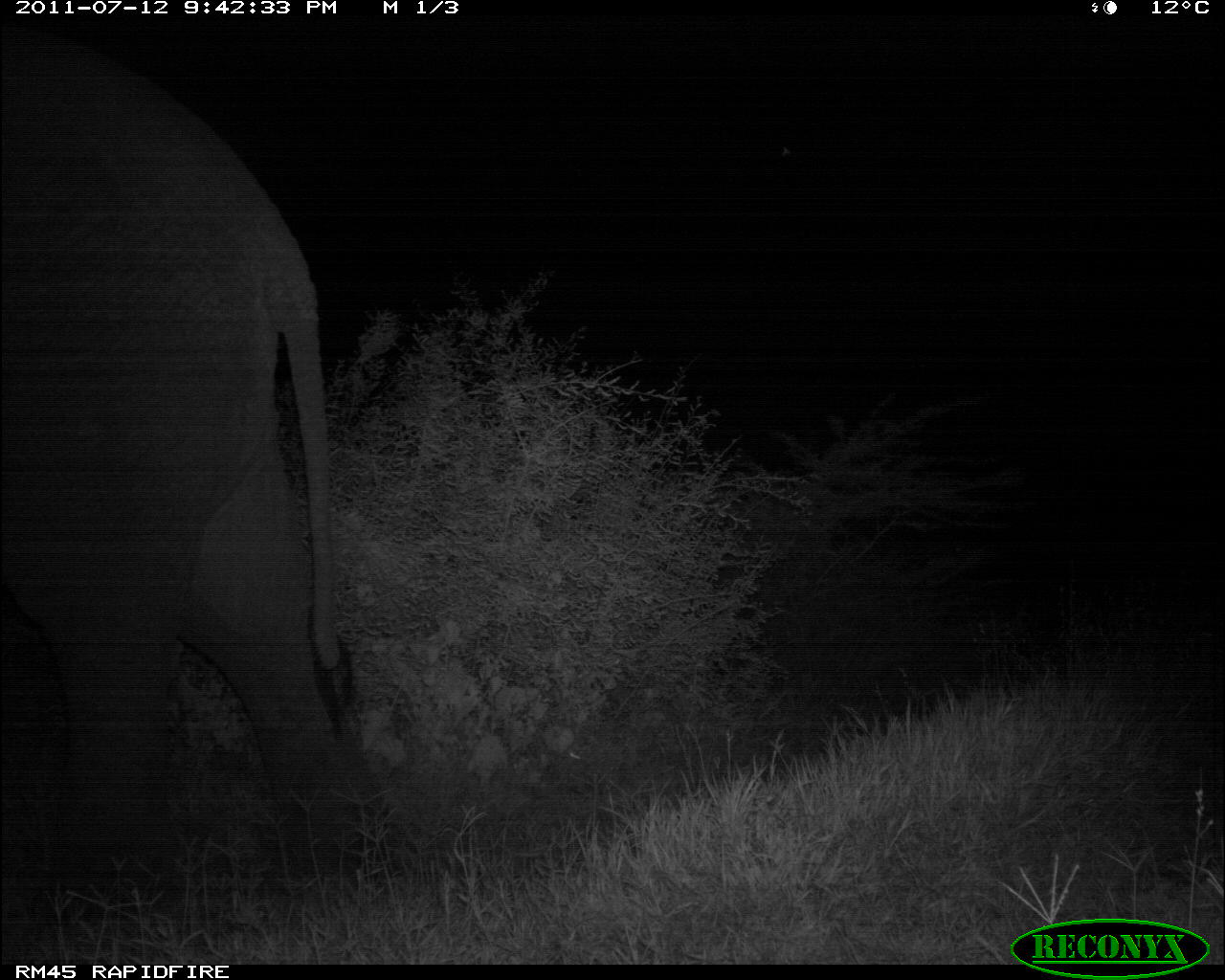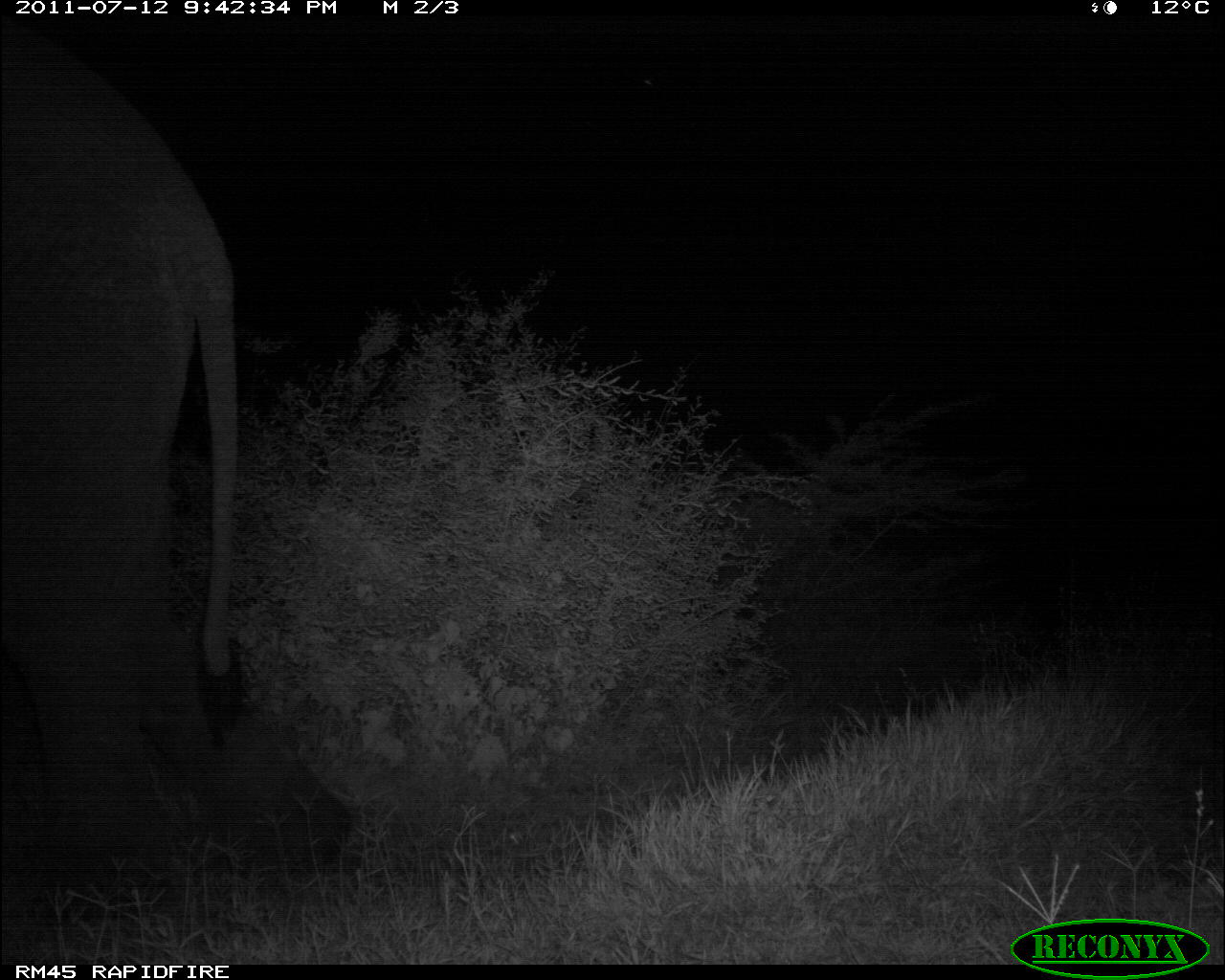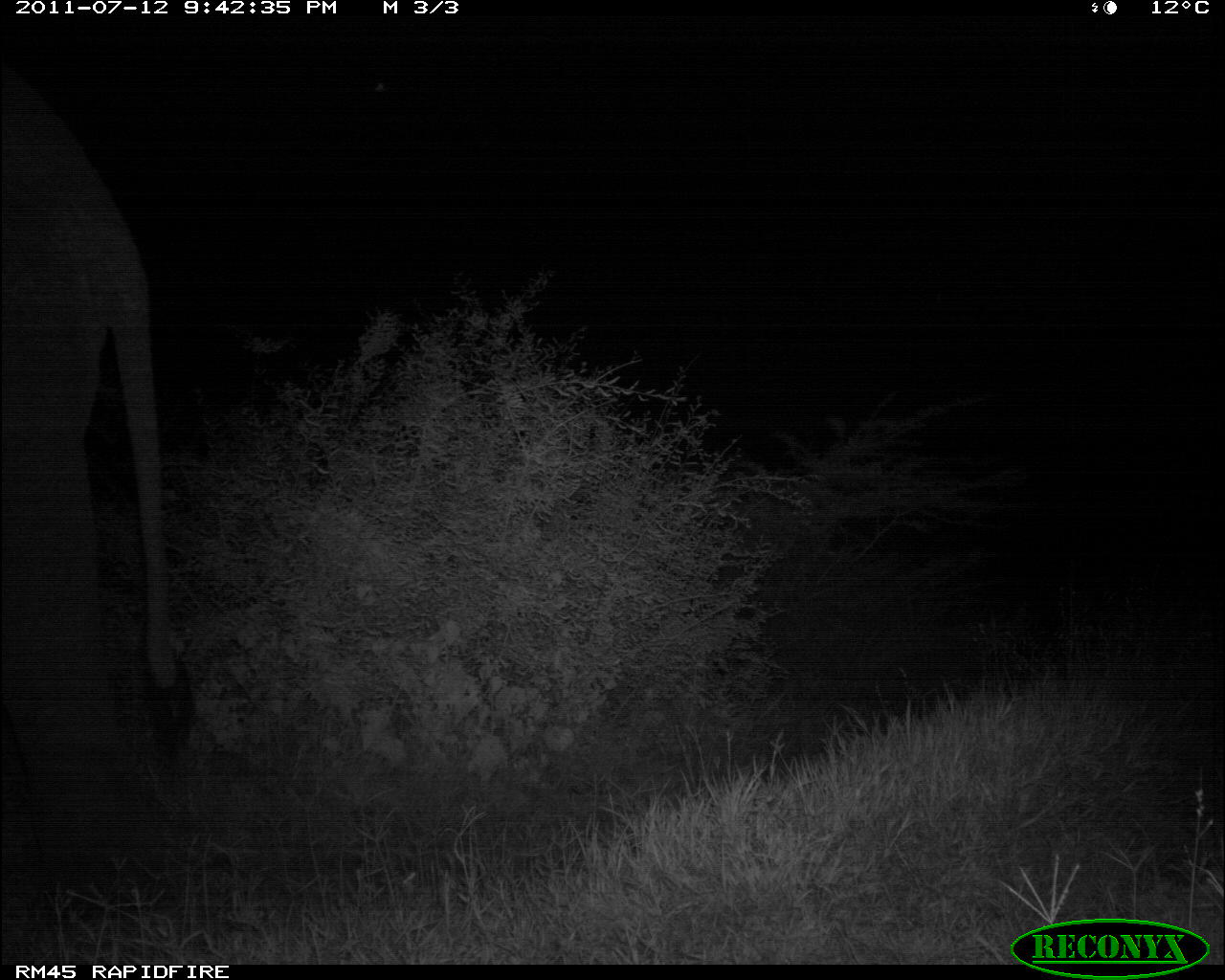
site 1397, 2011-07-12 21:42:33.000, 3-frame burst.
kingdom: Animalia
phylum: Chordata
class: Mammalia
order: Proboscidea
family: Elephantidae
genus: Loxodonta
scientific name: Loxodonta africana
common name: african bush elephant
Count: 1.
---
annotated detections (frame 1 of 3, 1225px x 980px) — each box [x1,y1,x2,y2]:
loxodonta africana: [0,25,375,915]